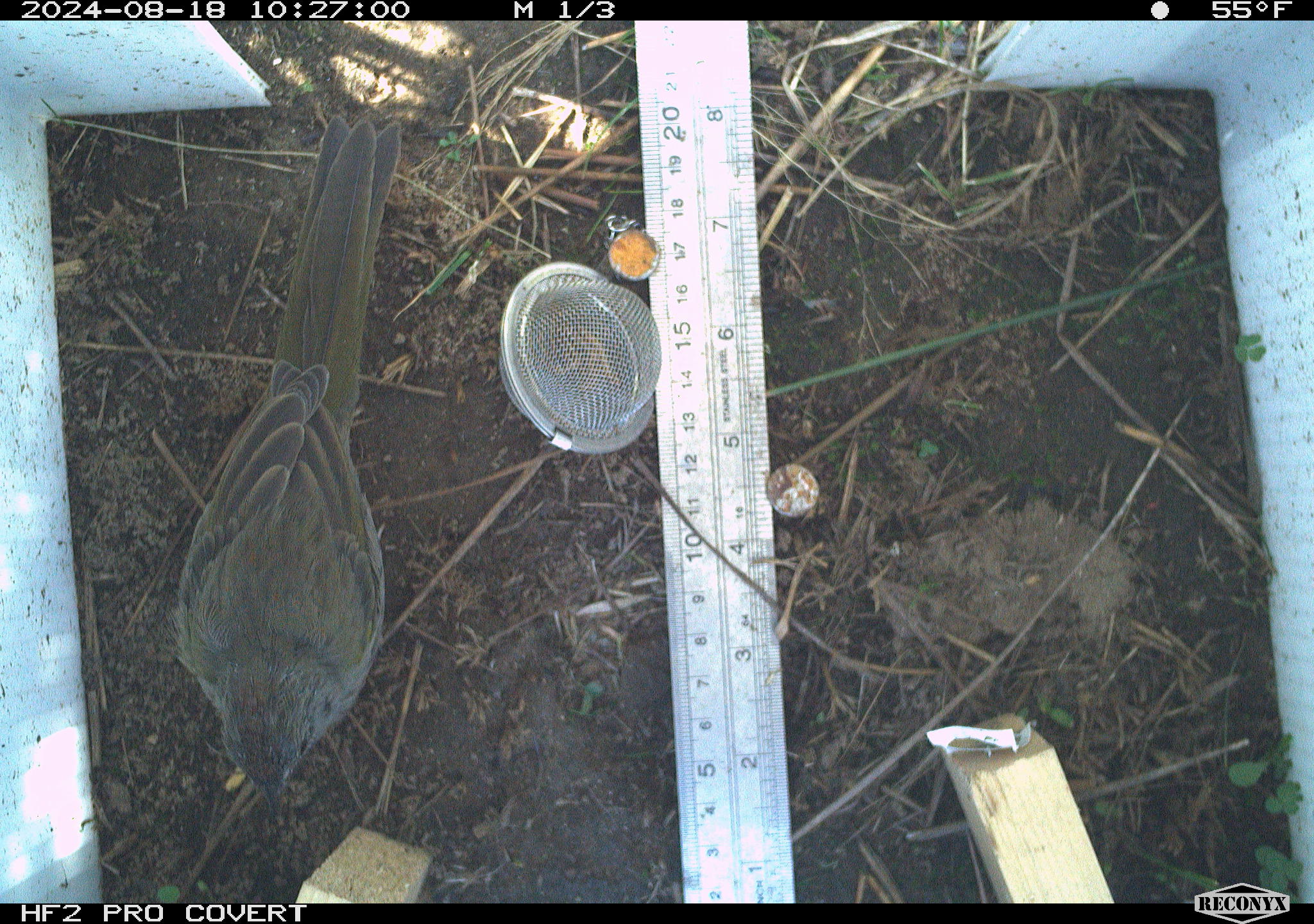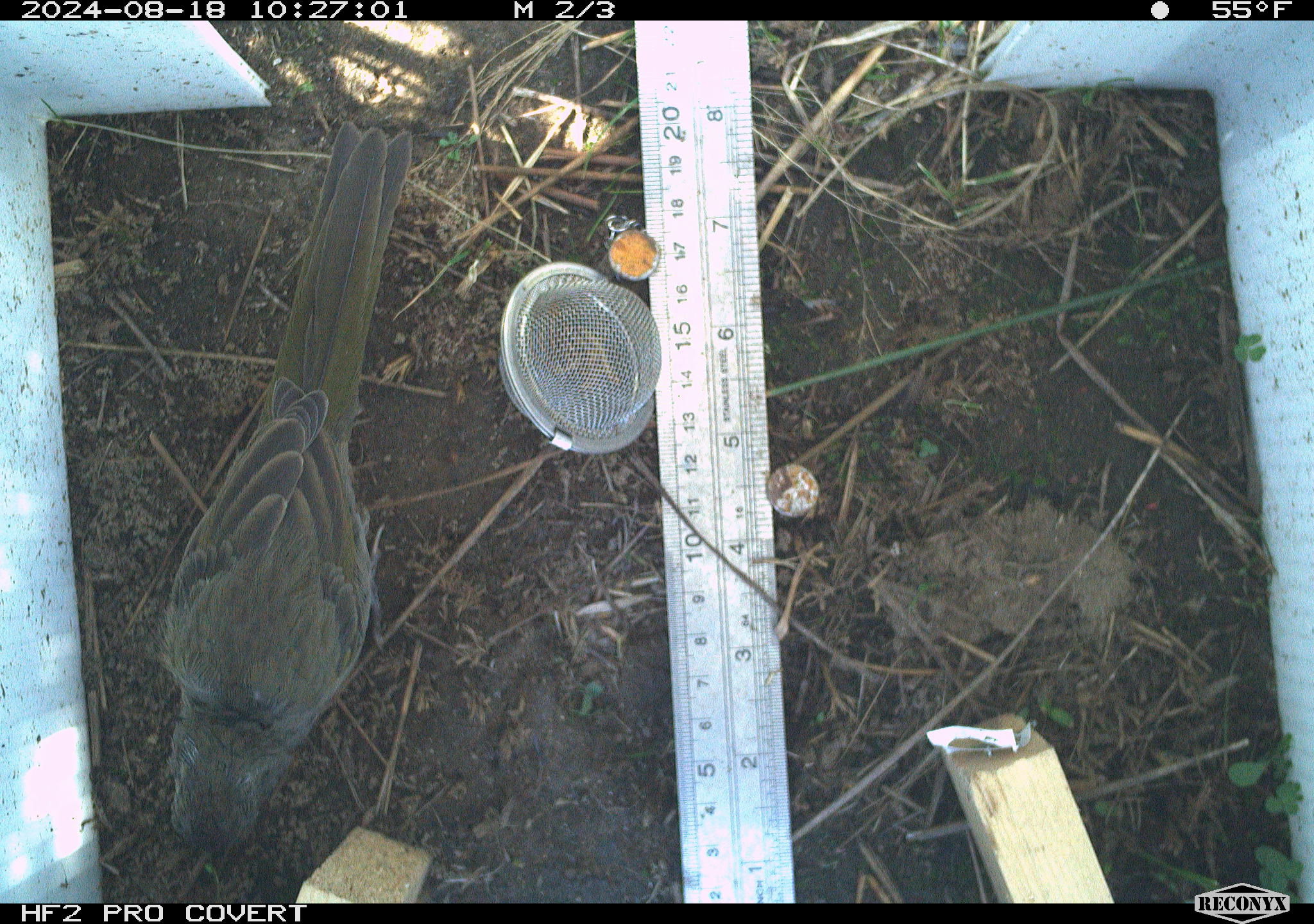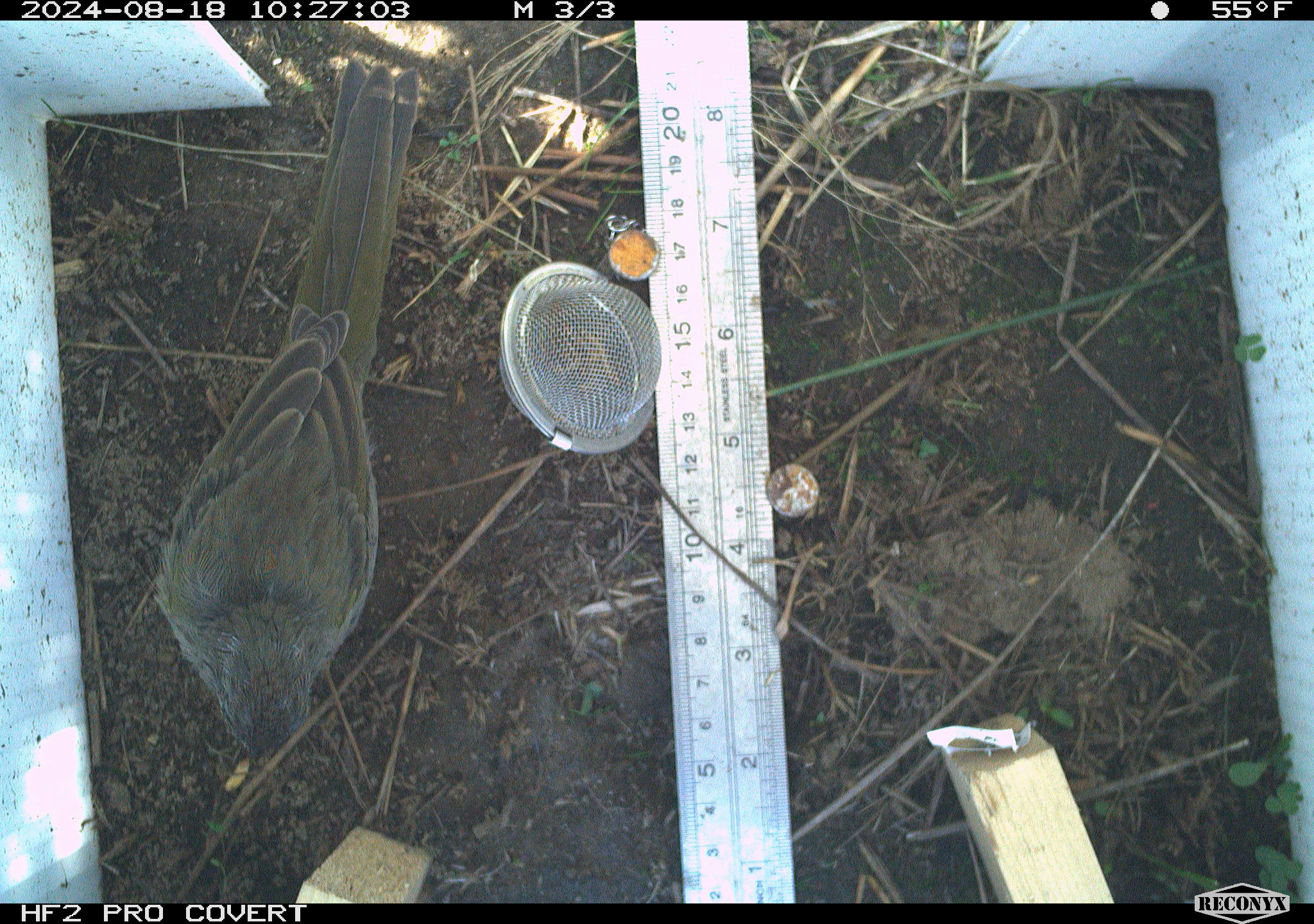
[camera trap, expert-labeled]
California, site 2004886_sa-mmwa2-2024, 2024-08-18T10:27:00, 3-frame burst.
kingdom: Animalia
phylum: Chordata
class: Aves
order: Passeriformes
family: Passerellidae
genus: Pipilo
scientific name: Pipilo chlorurus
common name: green-tailed towhee